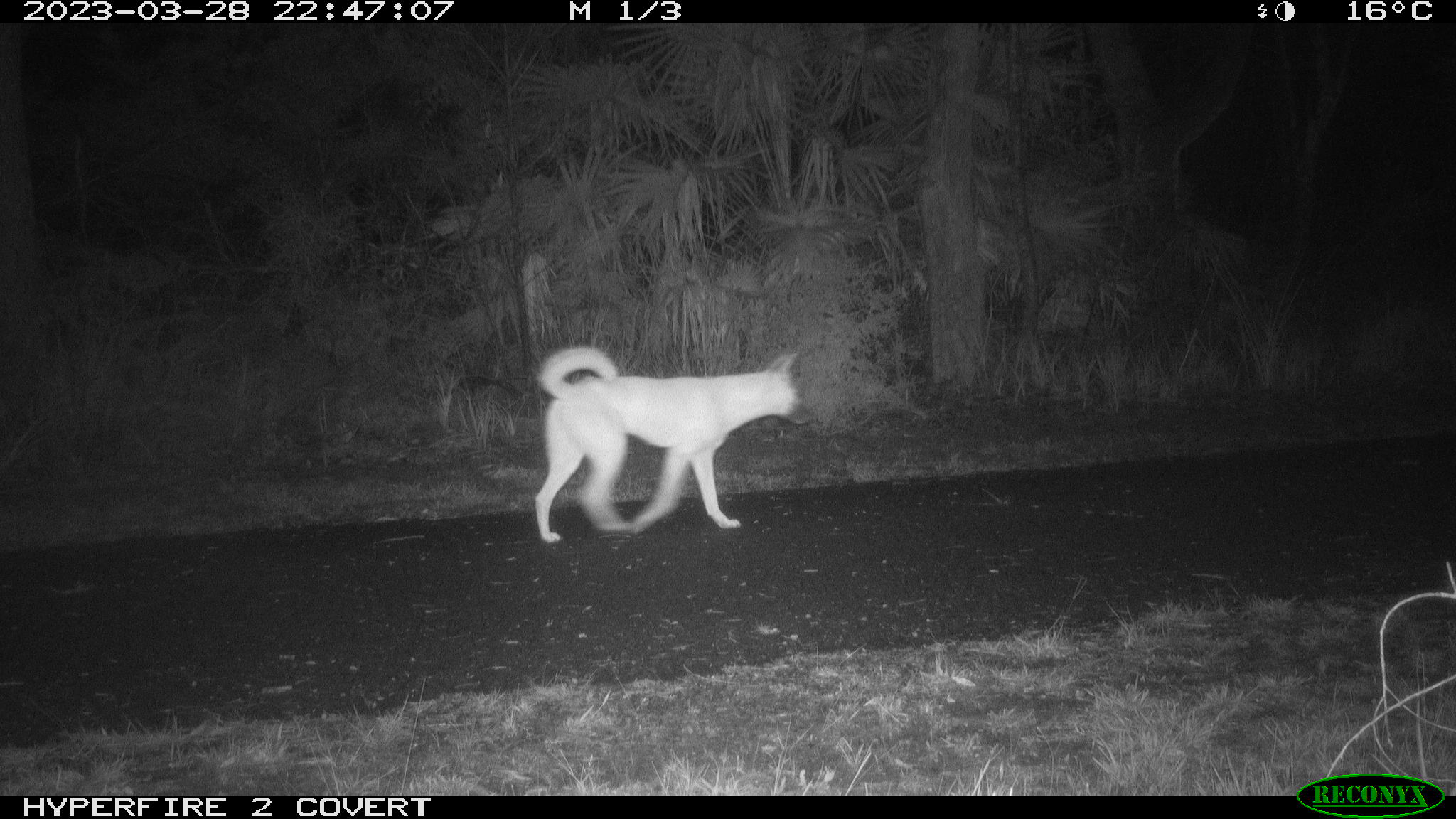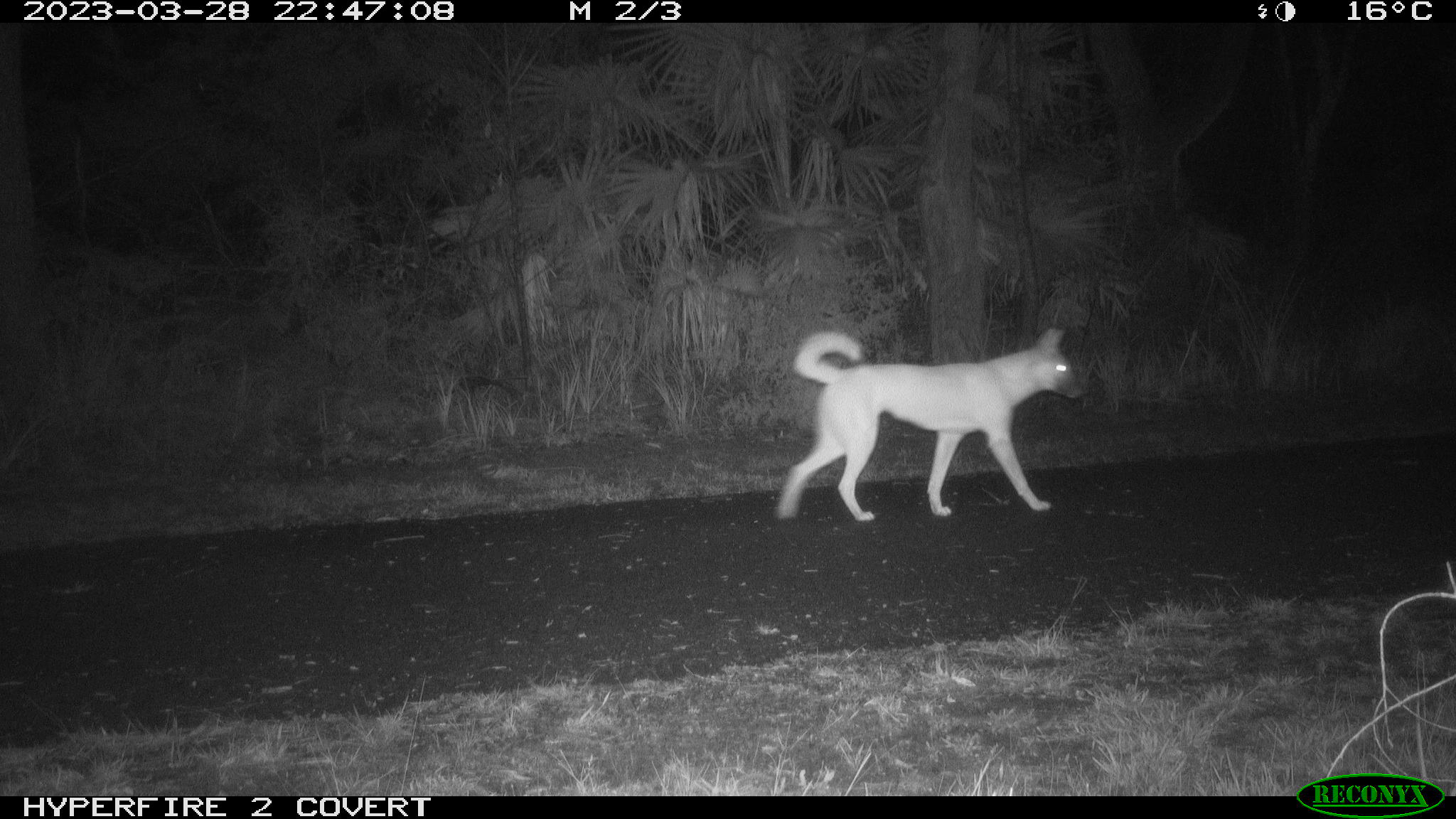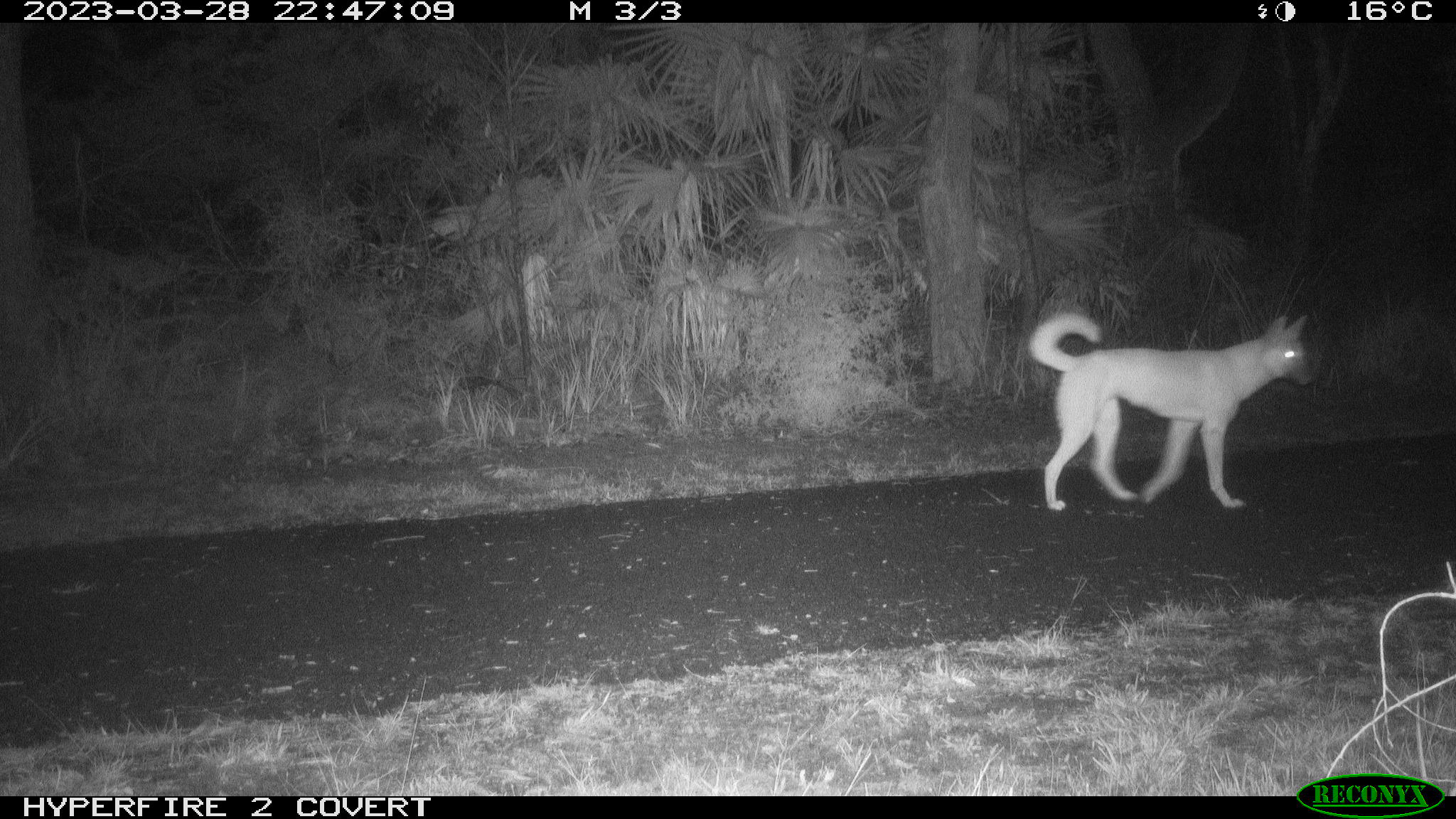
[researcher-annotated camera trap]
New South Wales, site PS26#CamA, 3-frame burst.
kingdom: Animalia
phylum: Chordata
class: Mammalia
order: Carnivora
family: Canidae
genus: Canis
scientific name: Canis familiaris dingo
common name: dingo